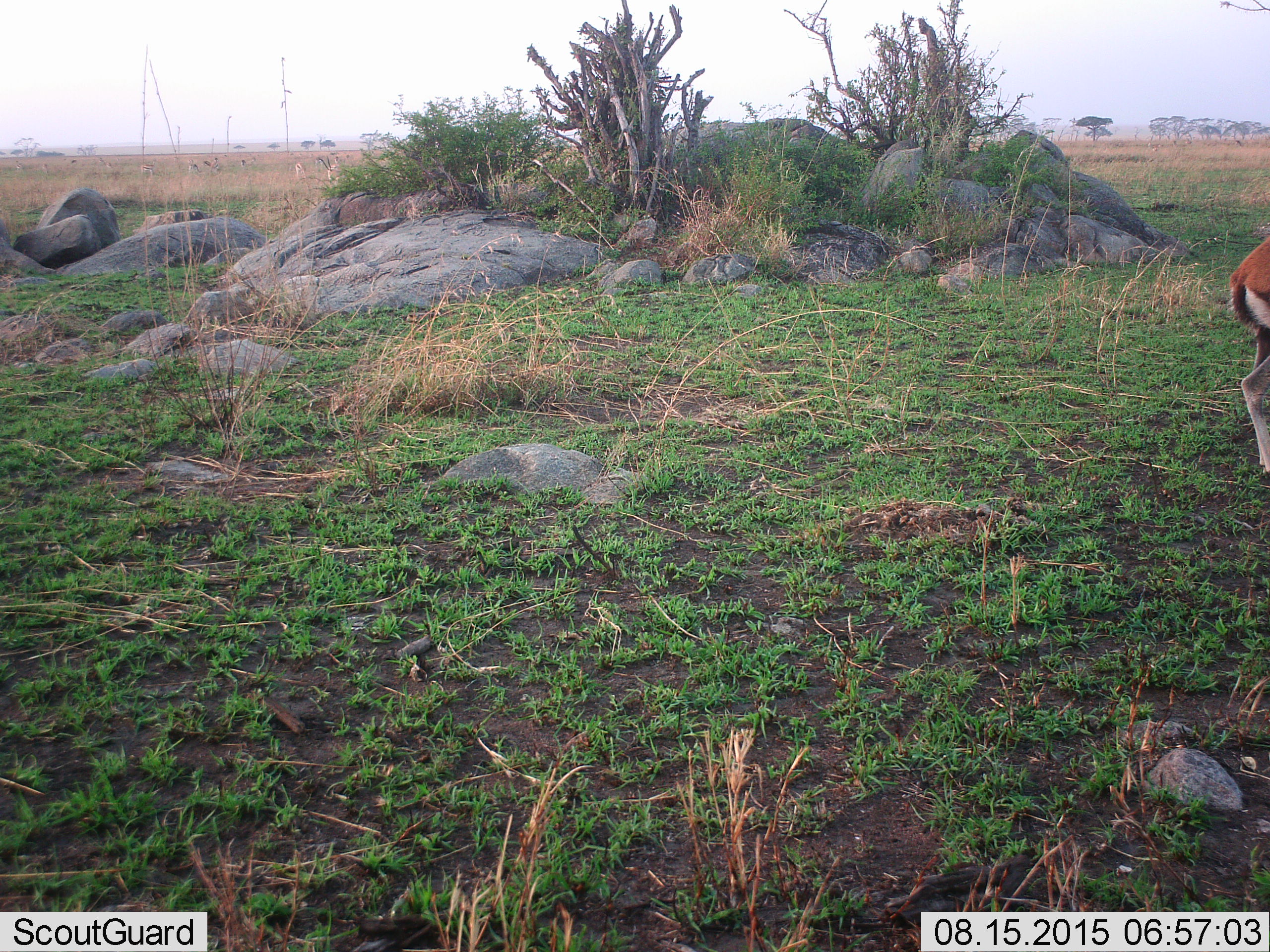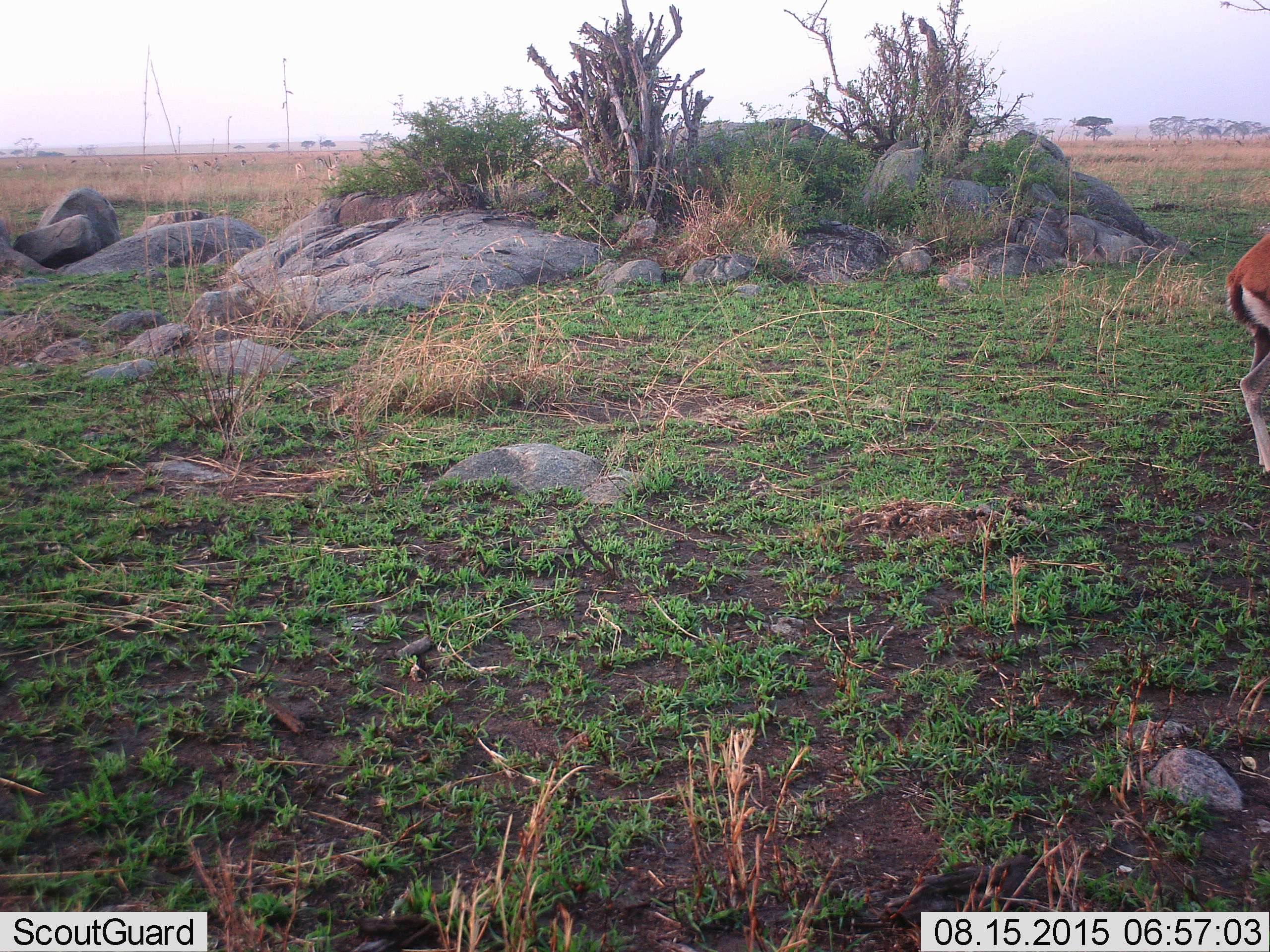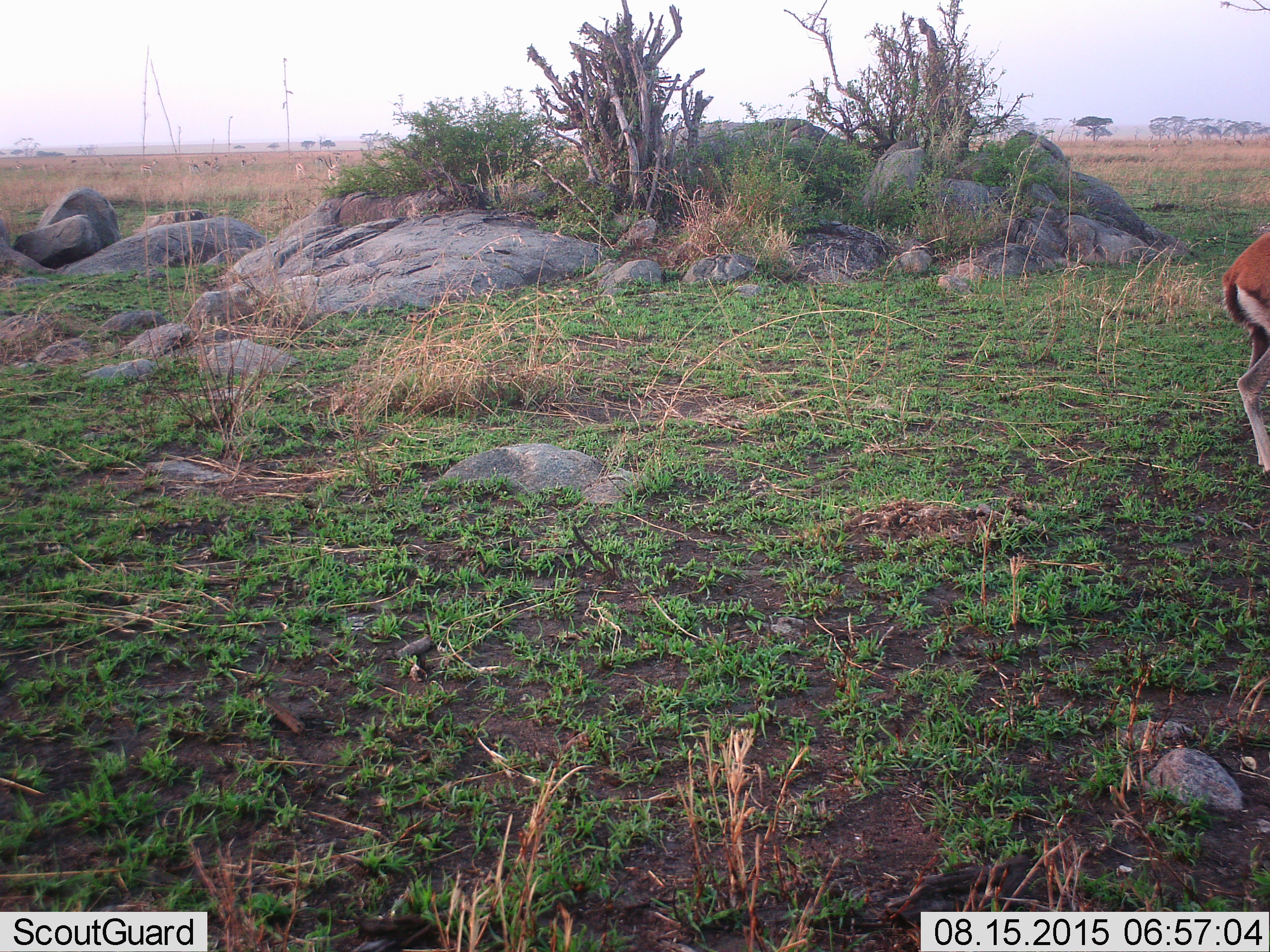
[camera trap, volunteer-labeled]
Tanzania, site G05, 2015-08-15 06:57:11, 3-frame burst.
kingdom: Animalia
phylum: Chordata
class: Mammalia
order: Artiodactyla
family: Bovidae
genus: Eudorcas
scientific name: Eudorcas thomsonii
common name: thomson's gazelle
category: gazellethomsons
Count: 11-50.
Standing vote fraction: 80%.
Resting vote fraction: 0%.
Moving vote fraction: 50%.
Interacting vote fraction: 0%.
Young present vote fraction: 0%.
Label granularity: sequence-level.